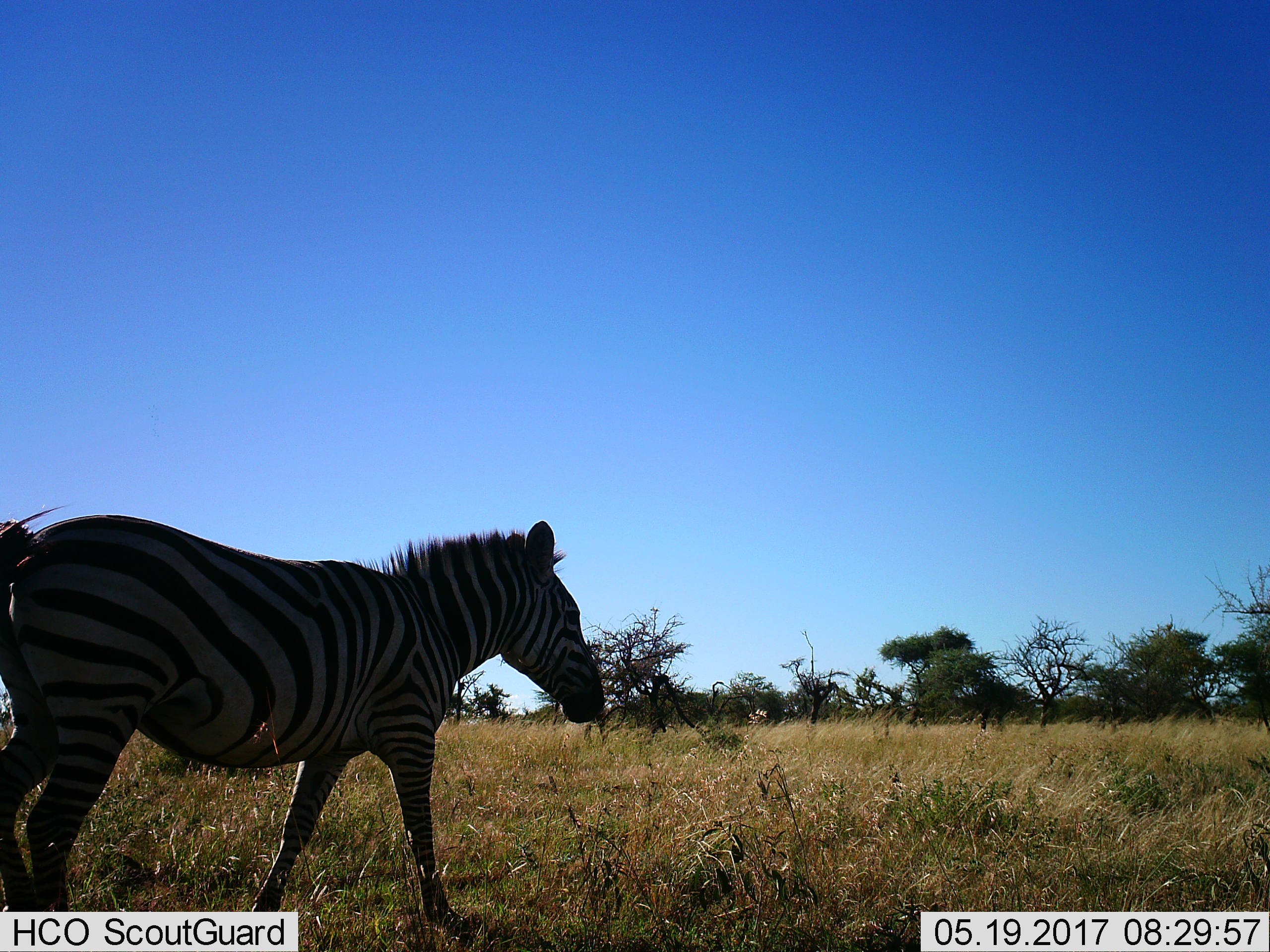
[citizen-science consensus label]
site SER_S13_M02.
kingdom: Animalia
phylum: Chordata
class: Mammalia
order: Perissodactyla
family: Equidae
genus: Equus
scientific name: Equus quagga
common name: plains zebra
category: zebraplains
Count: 1.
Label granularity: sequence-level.